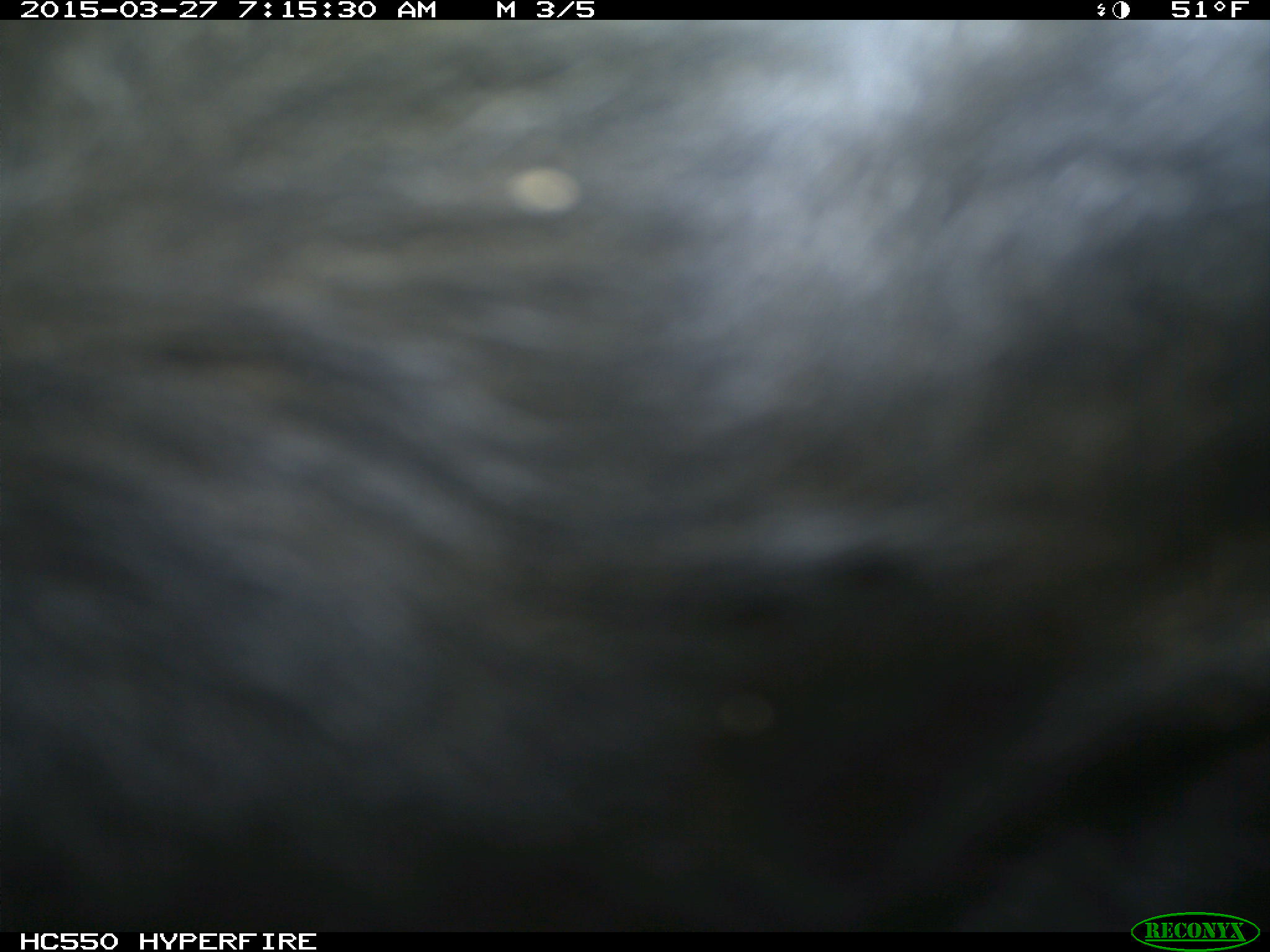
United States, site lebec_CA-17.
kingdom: Animalia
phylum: Chordata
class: Mammalia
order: Artiodactyla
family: Bovidae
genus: Bos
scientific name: Bos taurus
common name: domestic cow